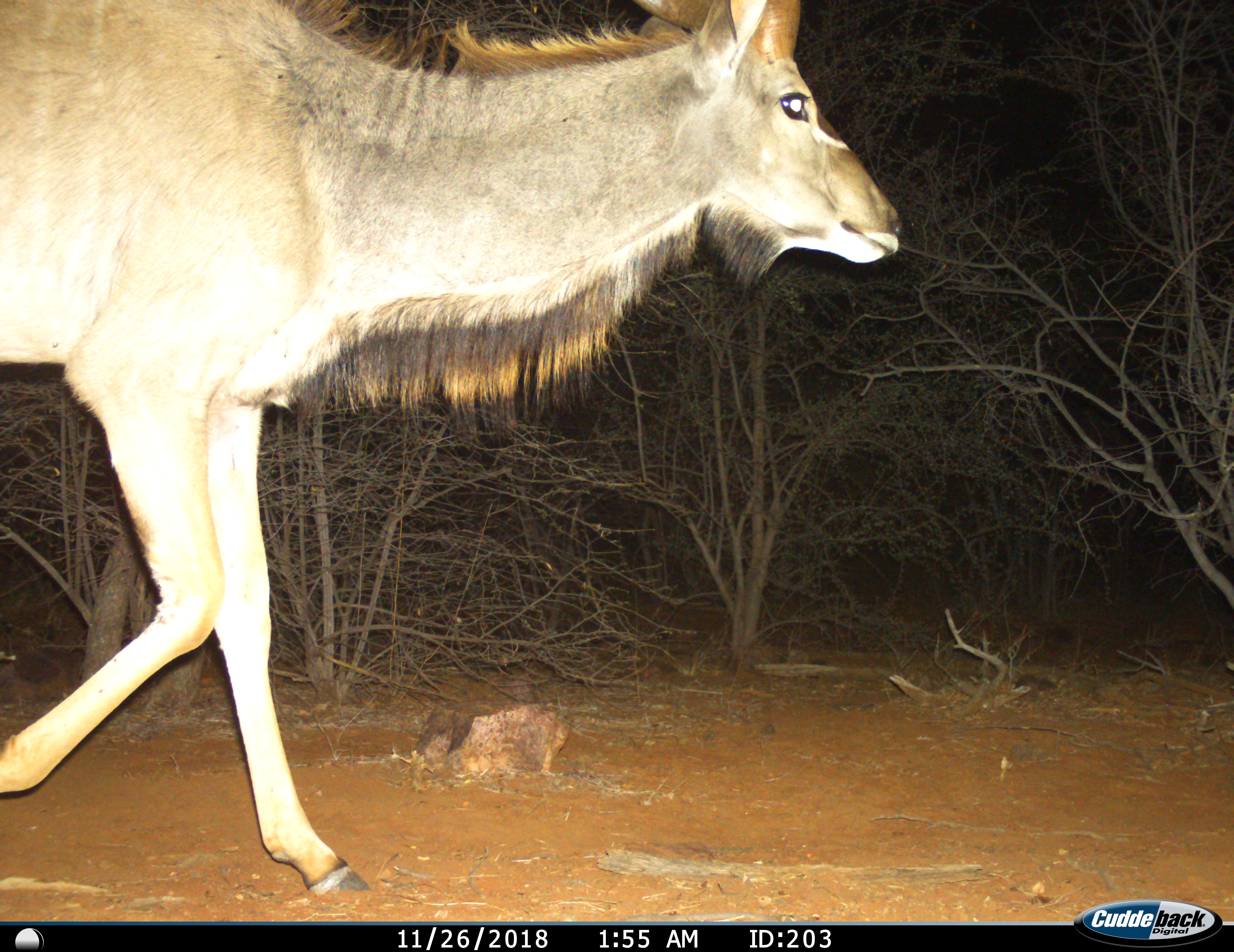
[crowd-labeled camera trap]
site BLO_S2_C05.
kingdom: Animalia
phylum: Chordata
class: Mammalia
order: Artiodactyla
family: Bovidae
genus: Tragelaphus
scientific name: Tragelaphus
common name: kudu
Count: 1.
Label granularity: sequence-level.